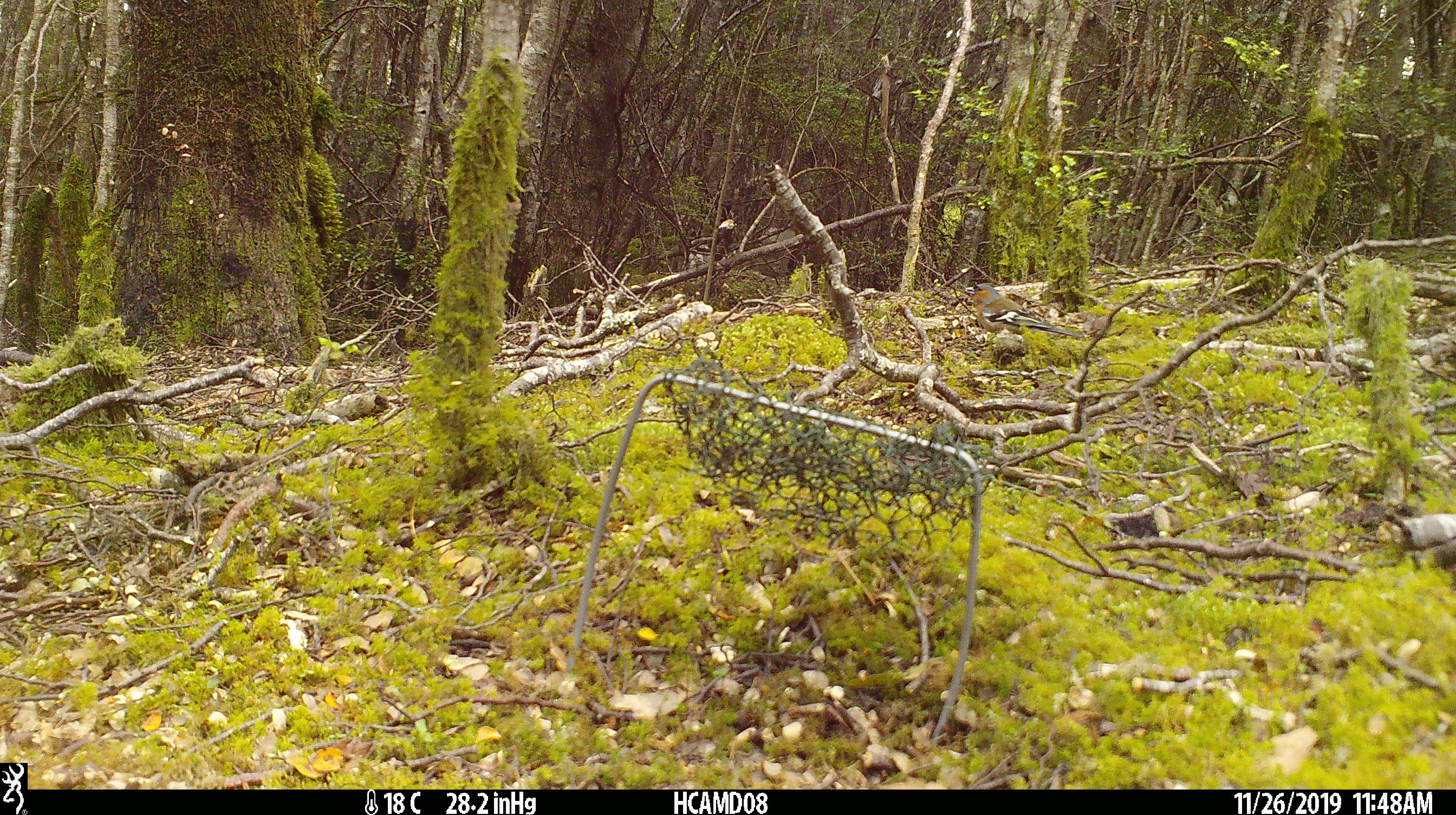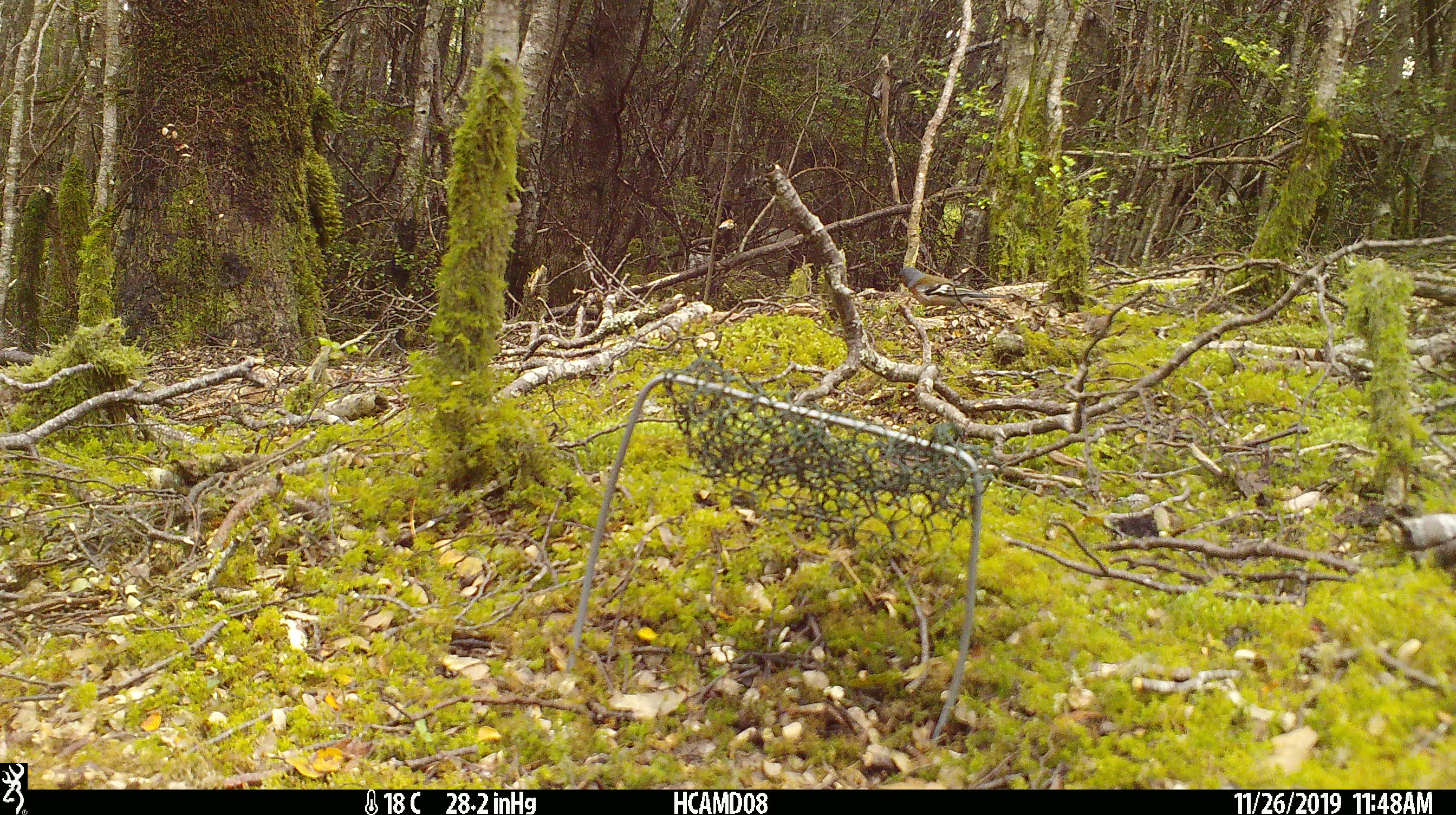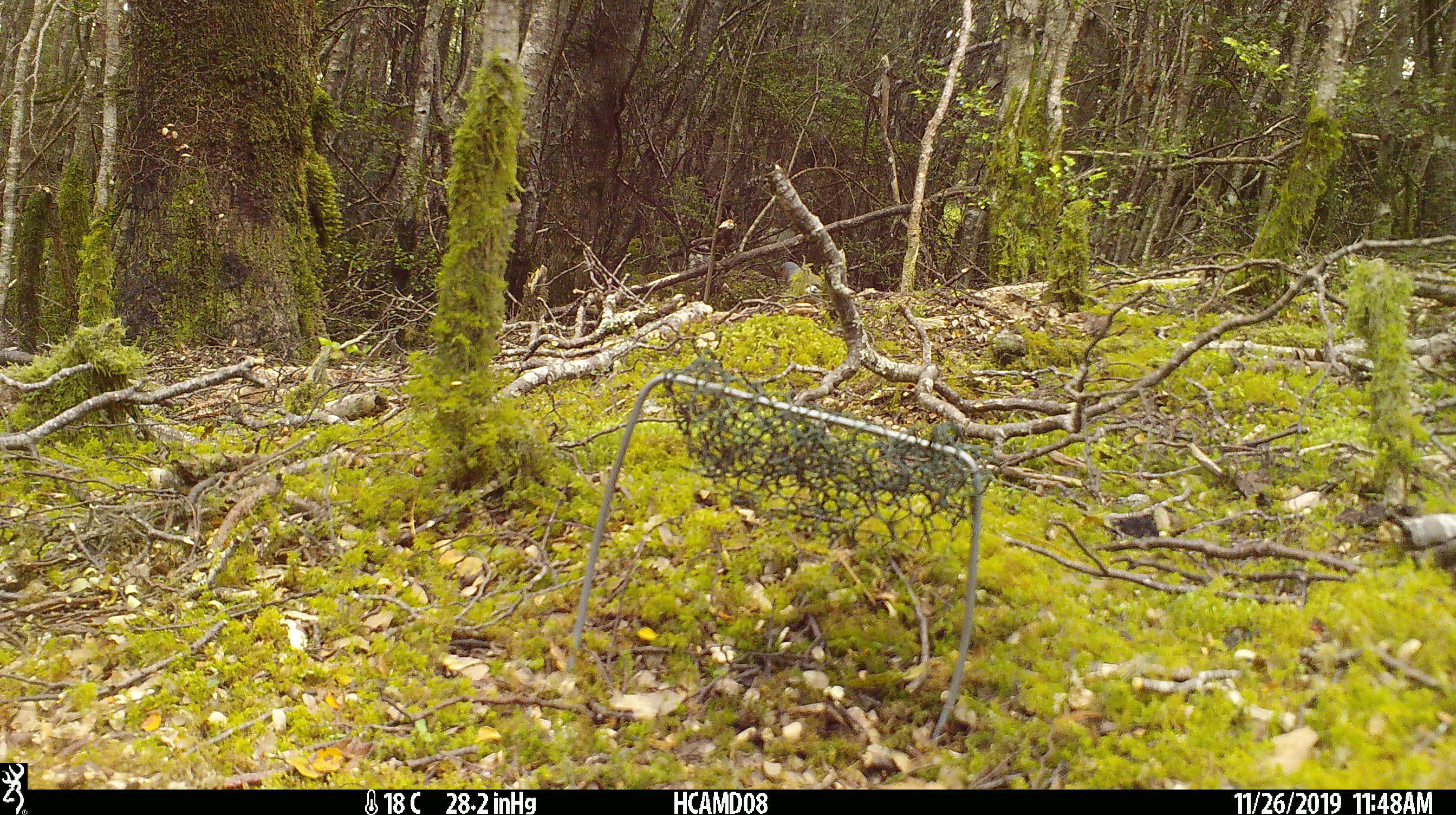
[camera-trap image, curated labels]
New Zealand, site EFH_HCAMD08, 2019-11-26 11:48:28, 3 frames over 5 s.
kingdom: Animalia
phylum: Chordata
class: Aves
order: Passeriformes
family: Fringillidae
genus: Fringilla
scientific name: Fringilla coelebs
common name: common chaffinch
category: chaffinch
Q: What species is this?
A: Chaffinch (common chaffinch) (Fringilla coelebs).